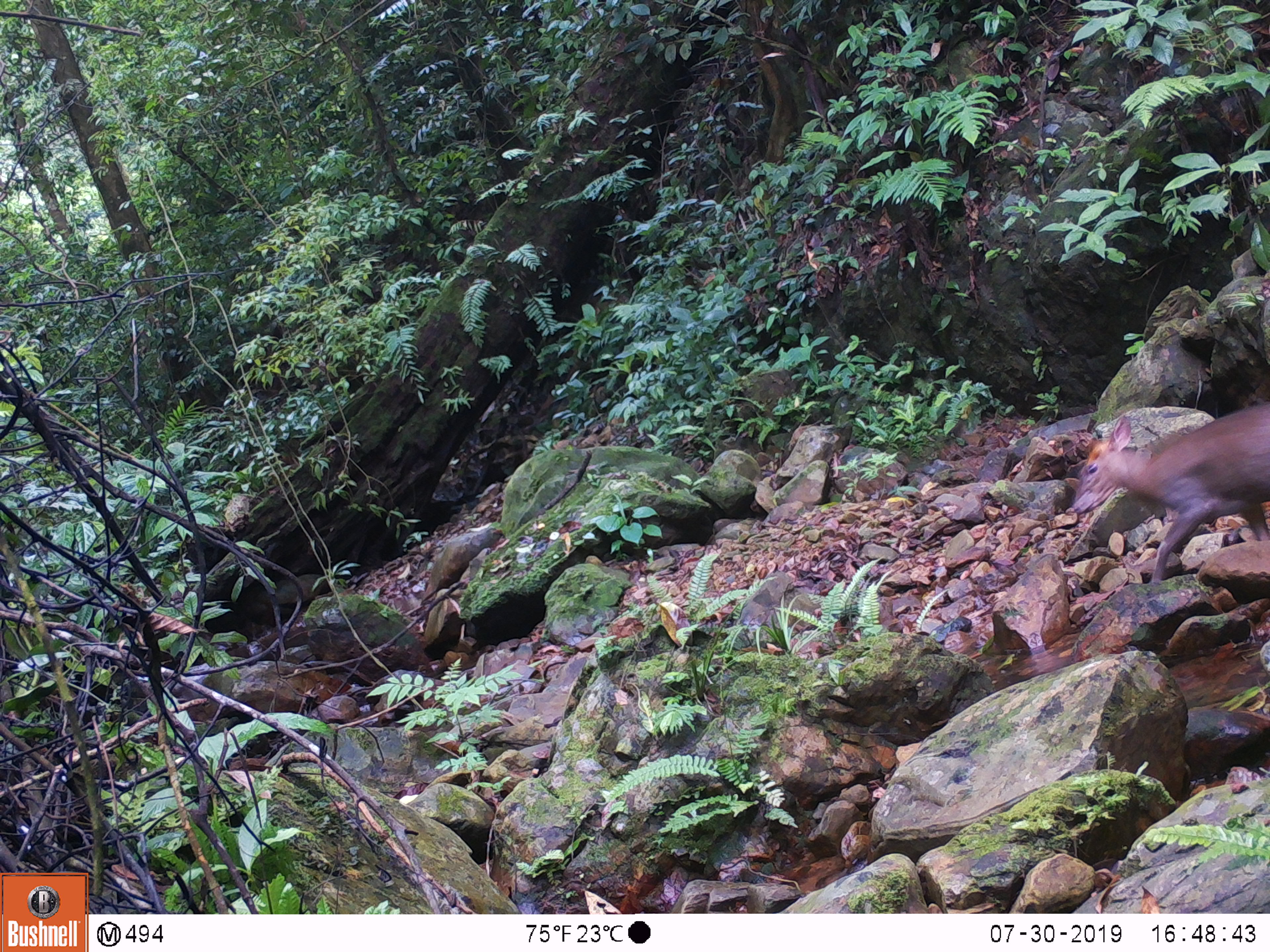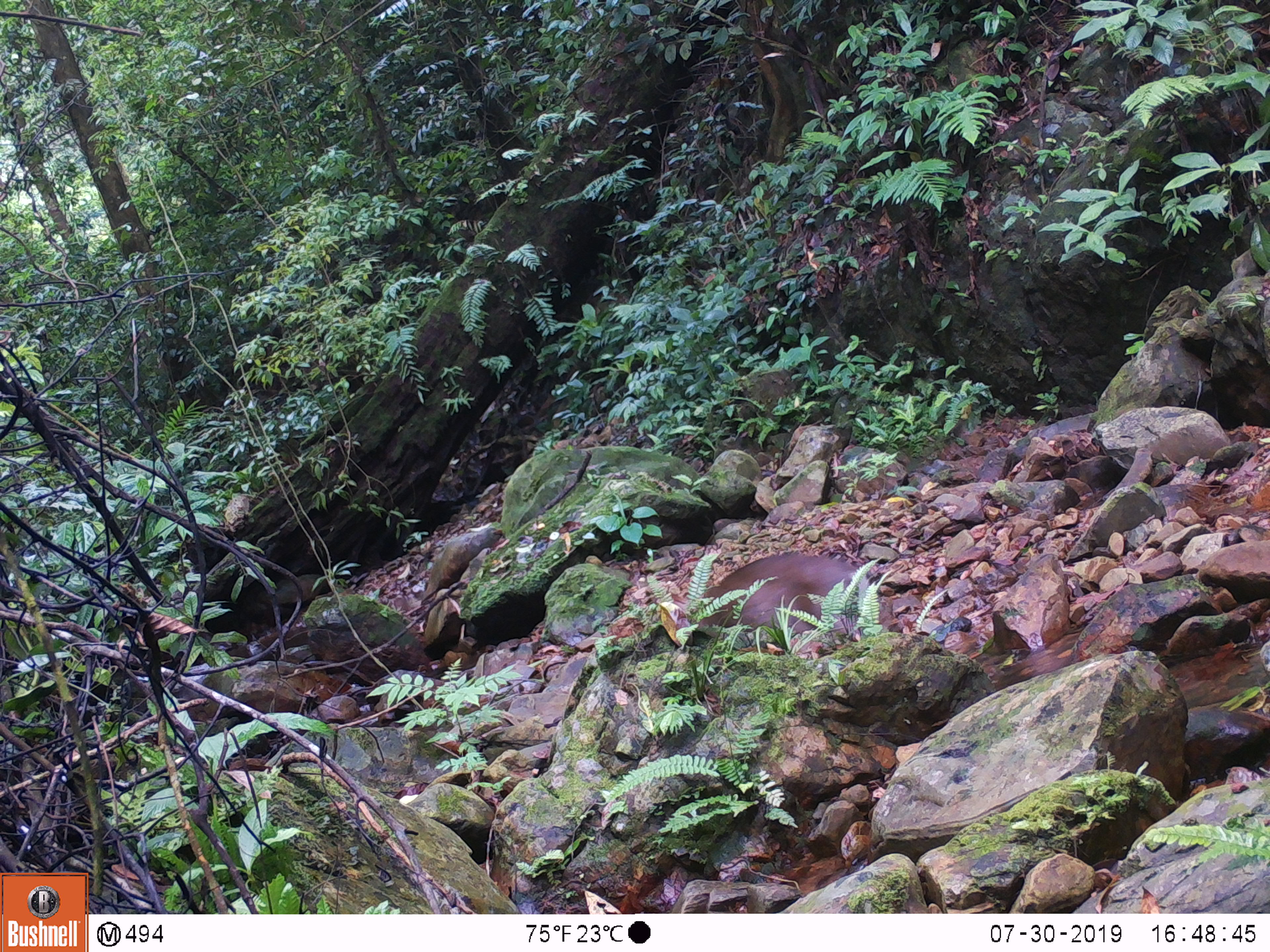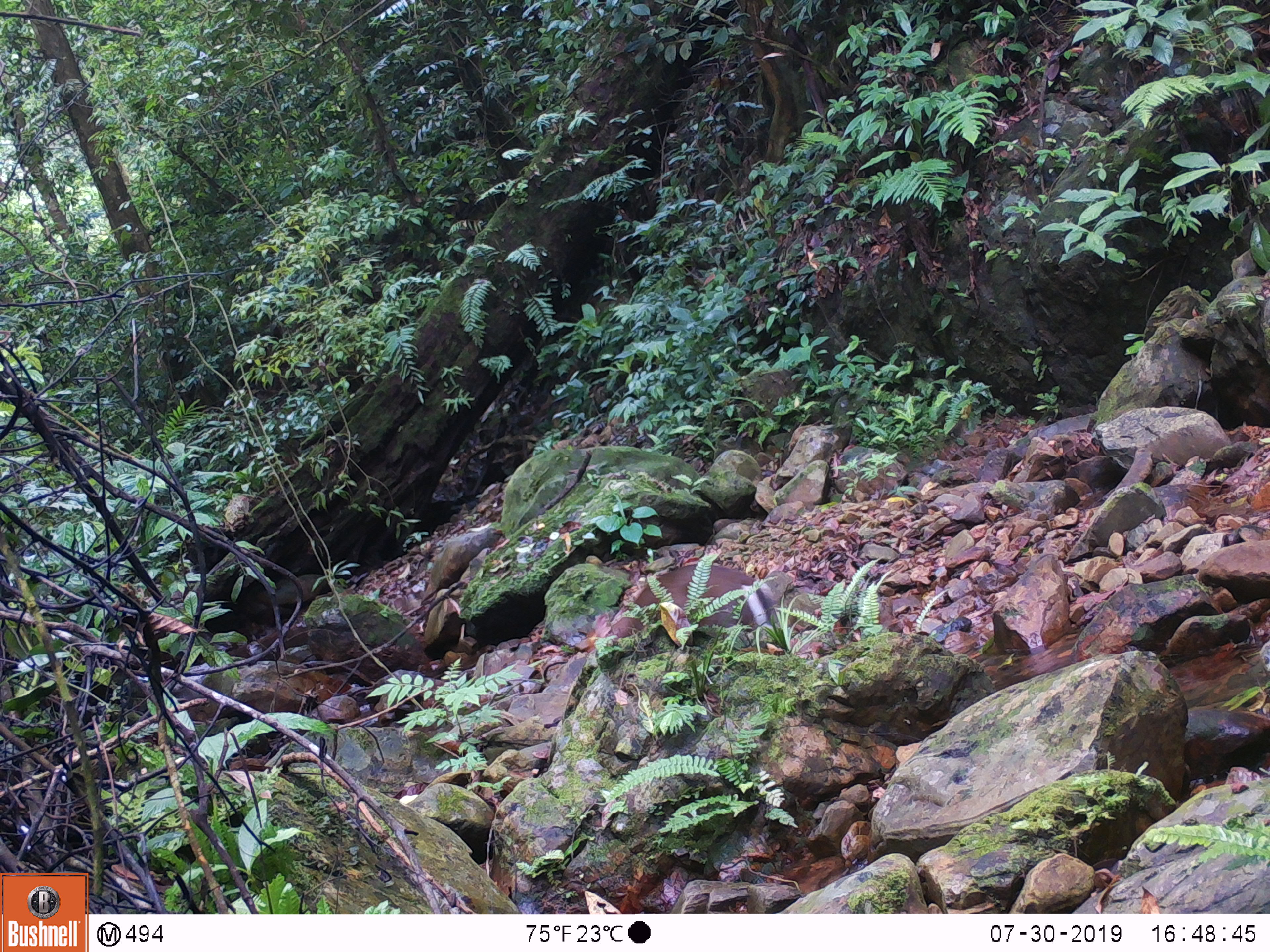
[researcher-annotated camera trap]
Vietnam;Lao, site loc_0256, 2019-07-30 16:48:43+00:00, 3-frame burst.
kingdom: Animalia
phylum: Chordata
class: Mammalia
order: Artiodactyla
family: Cervidae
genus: Muntiacus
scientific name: Muntiacus rooseveltorum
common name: roosevelt's muntjac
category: roosevelts muntjac group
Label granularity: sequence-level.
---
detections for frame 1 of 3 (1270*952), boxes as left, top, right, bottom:
roosevelts muntjac group: 1071, 401, 1269, 583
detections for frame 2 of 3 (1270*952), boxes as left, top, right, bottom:
roosevelts muntjac group: 656, 554, 870, 653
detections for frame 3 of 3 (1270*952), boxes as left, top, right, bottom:
roosevelts muntjac group: 587, 563, 778, 653